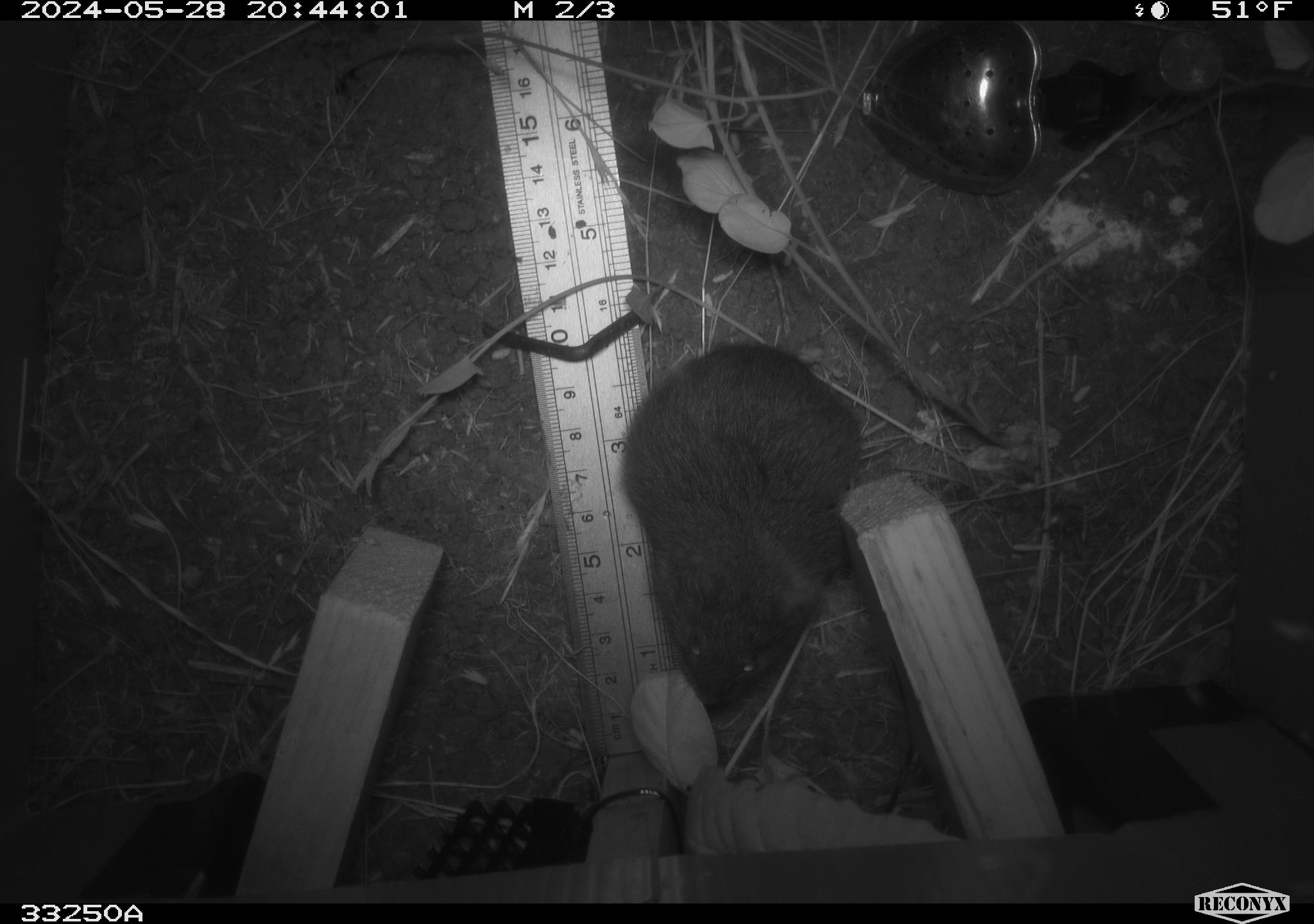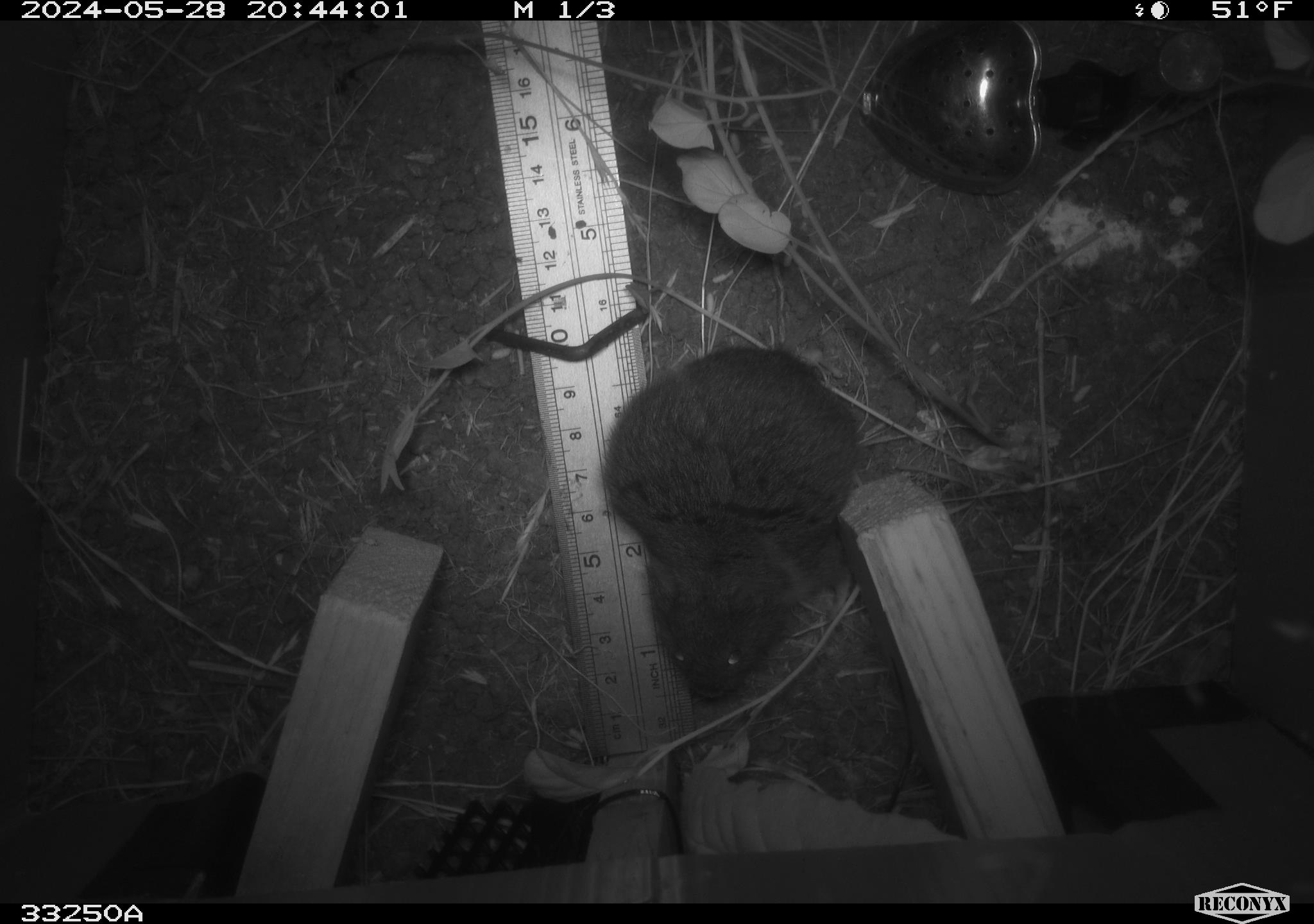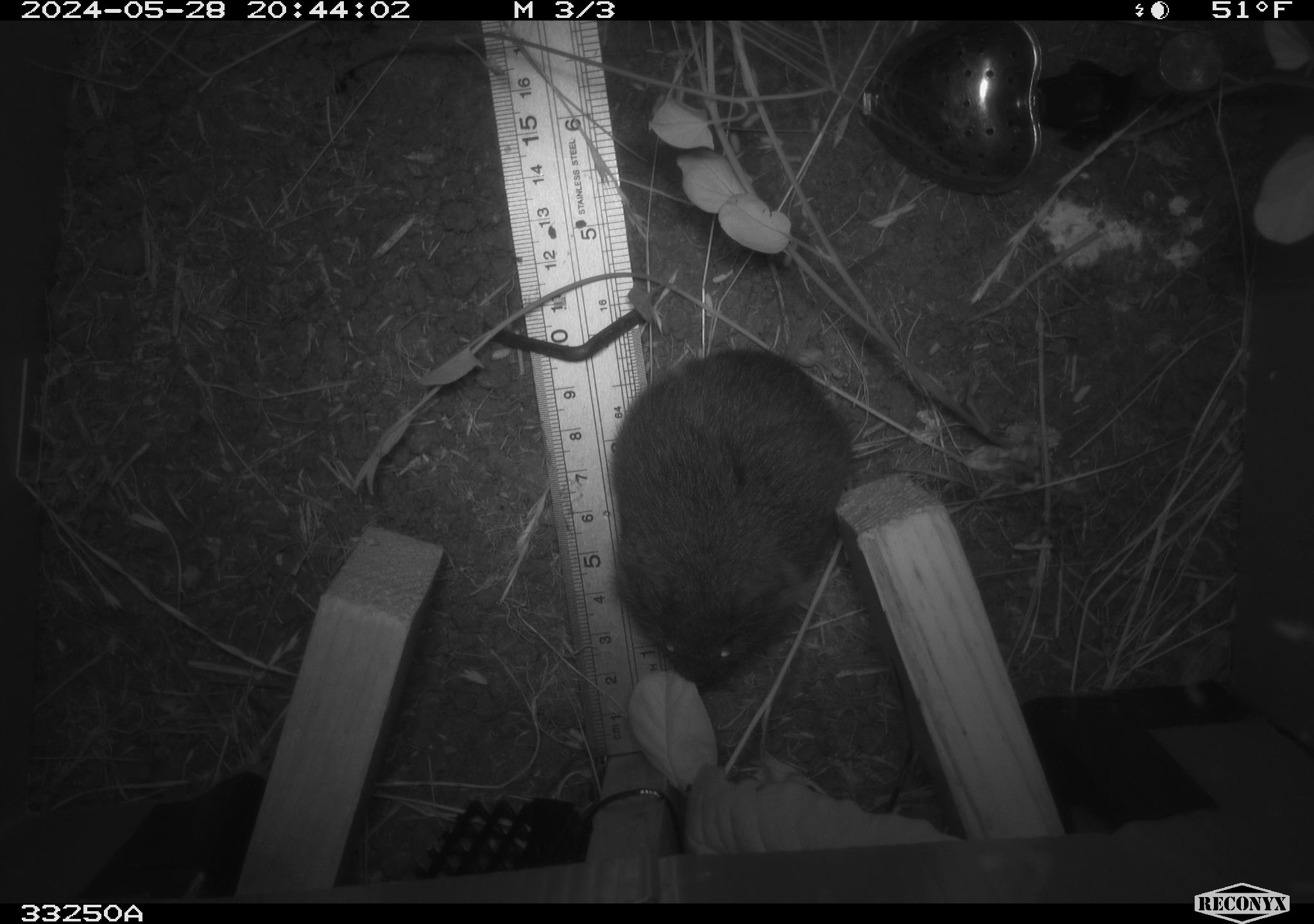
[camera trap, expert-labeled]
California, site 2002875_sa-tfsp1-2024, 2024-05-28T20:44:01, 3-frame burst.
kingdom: Animalia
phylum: Chordata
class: Mammalia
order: Rodentia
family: Cricetidae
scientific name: Arvicolinae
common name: voles, lemmings, and muskrats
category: arvicolinae subfamily